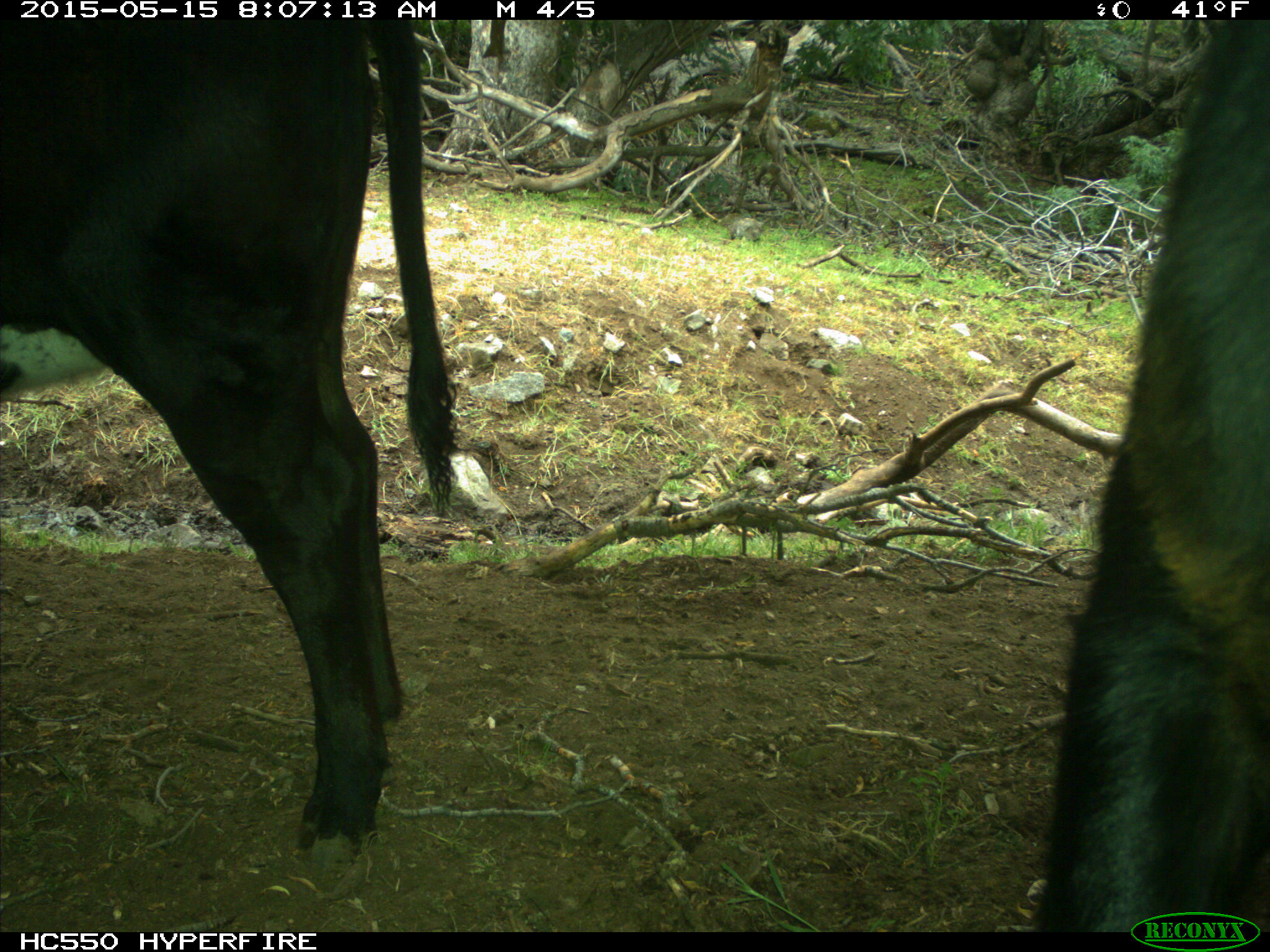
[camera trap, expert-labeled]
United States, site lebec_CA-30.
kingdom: Animalia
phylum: Chordata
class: Mammalia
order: Artiodactyla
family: Bovidae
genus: Bos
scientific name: Bos taurus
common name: domestic cow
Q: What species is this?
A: Bos taurus (domestic cow).